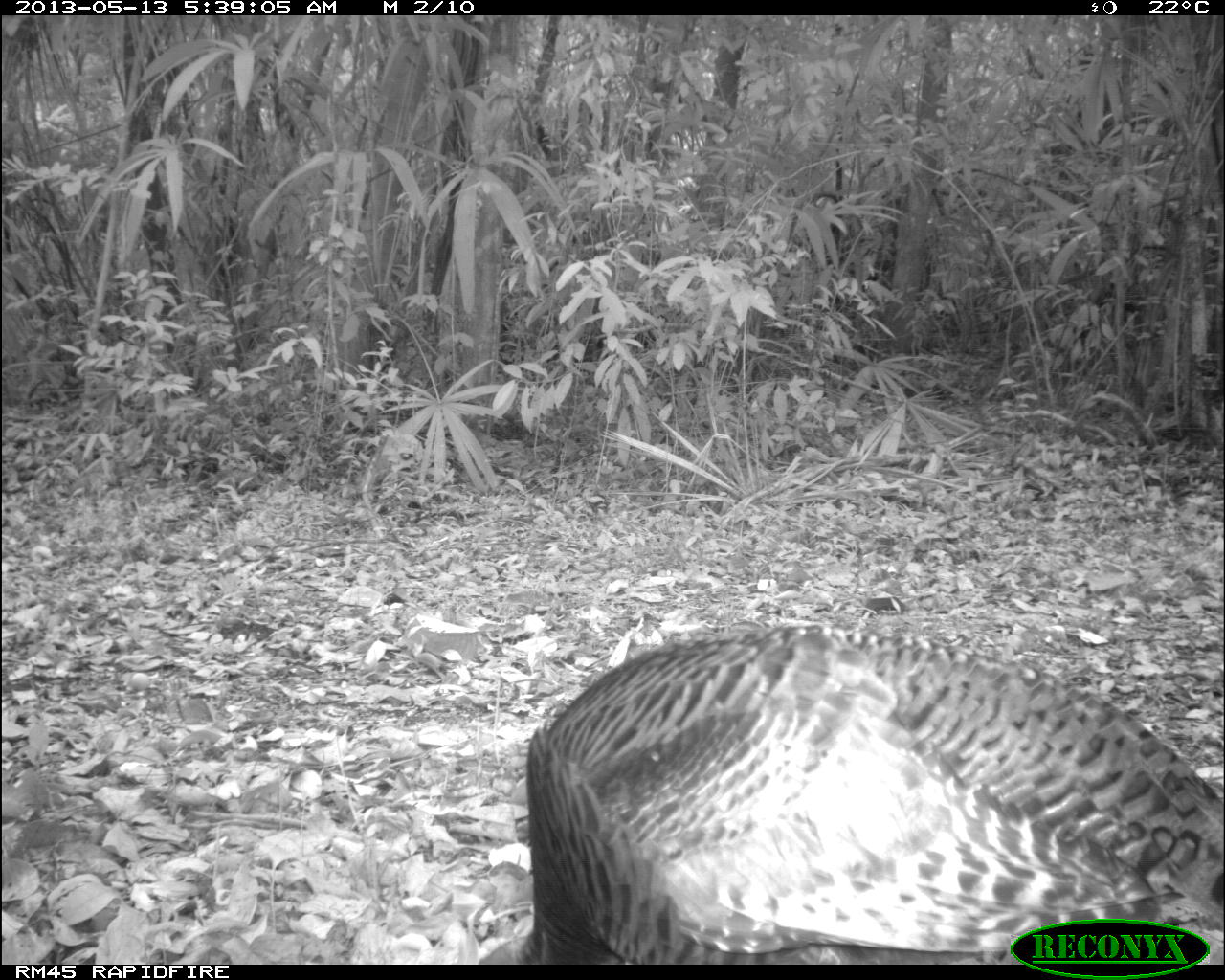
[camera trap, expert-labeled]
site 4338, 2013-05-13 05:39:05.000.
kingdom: Animalia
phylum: Chordata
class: Aves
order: Galliformes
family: Phasianidae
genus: Meleagris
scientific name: Meleagris ocellata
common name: ocellated turkey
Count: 1.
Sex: female.